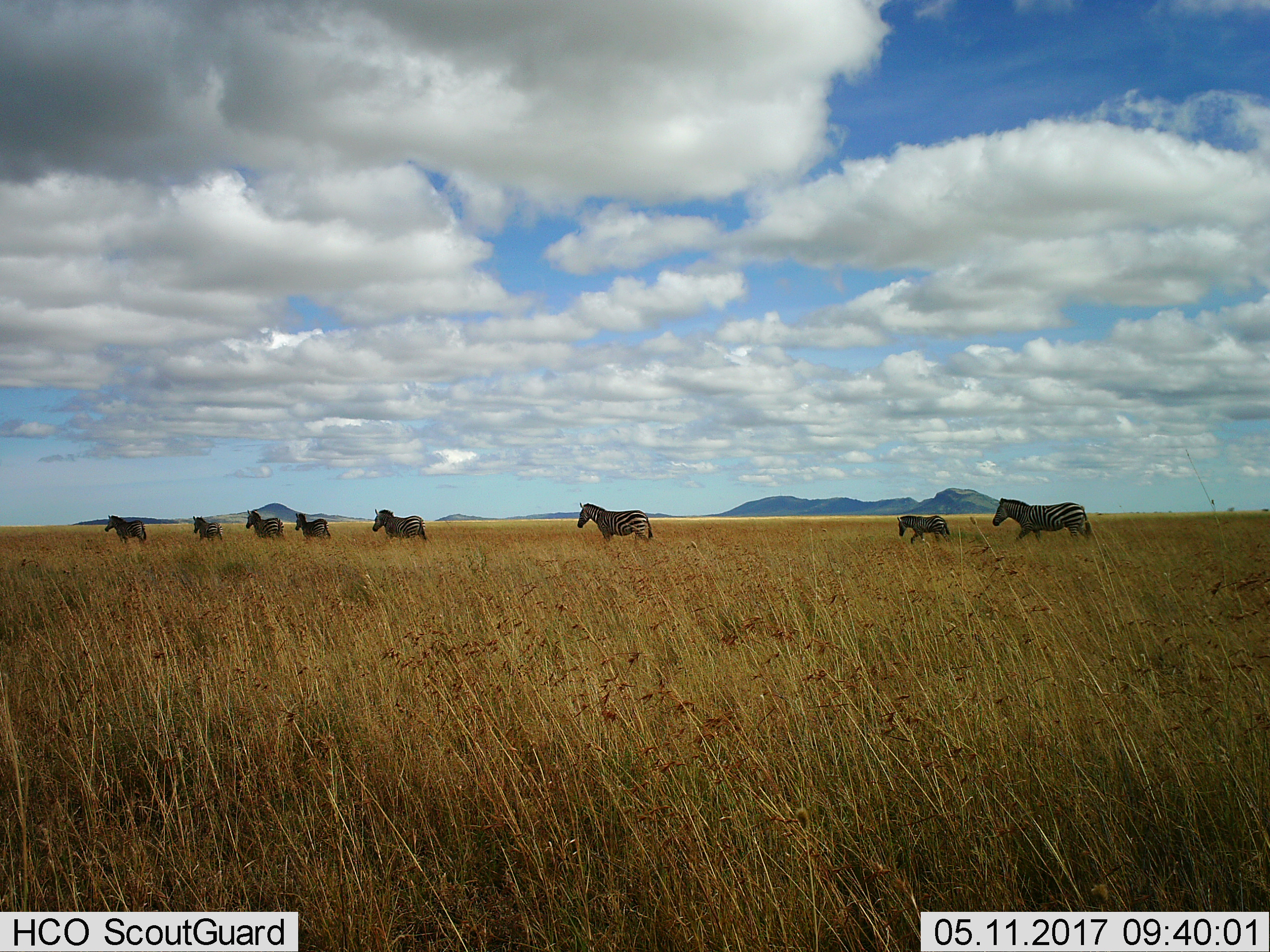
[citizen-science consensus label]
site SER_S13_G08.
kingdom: Animalia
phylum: Chordata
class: Mammalia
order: Perissodactyla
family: Equidae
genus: Equus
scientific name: Equus quagga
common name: plains zebra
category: zebraplains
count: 8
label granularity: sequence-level